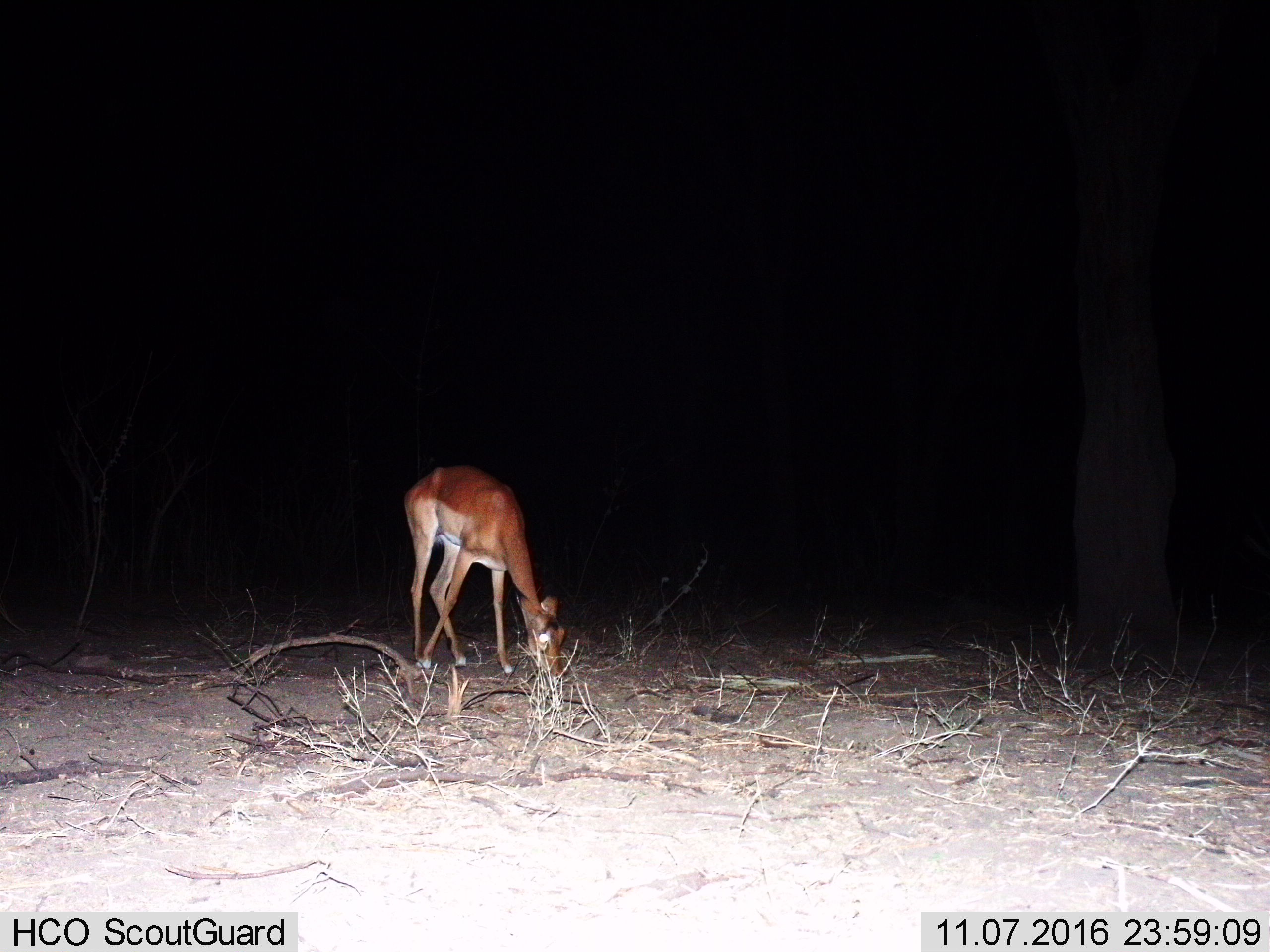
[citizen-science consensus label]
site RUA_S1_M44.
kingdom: Animalia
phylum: Chordata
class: Mammalia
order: Artiodactyla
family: Bovidae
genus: Aepyceros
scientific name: Aepyceros melampus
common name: impala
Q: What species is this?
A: Impala (Aepyceros melampus).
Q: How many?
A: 1.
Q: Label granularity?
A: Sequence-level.